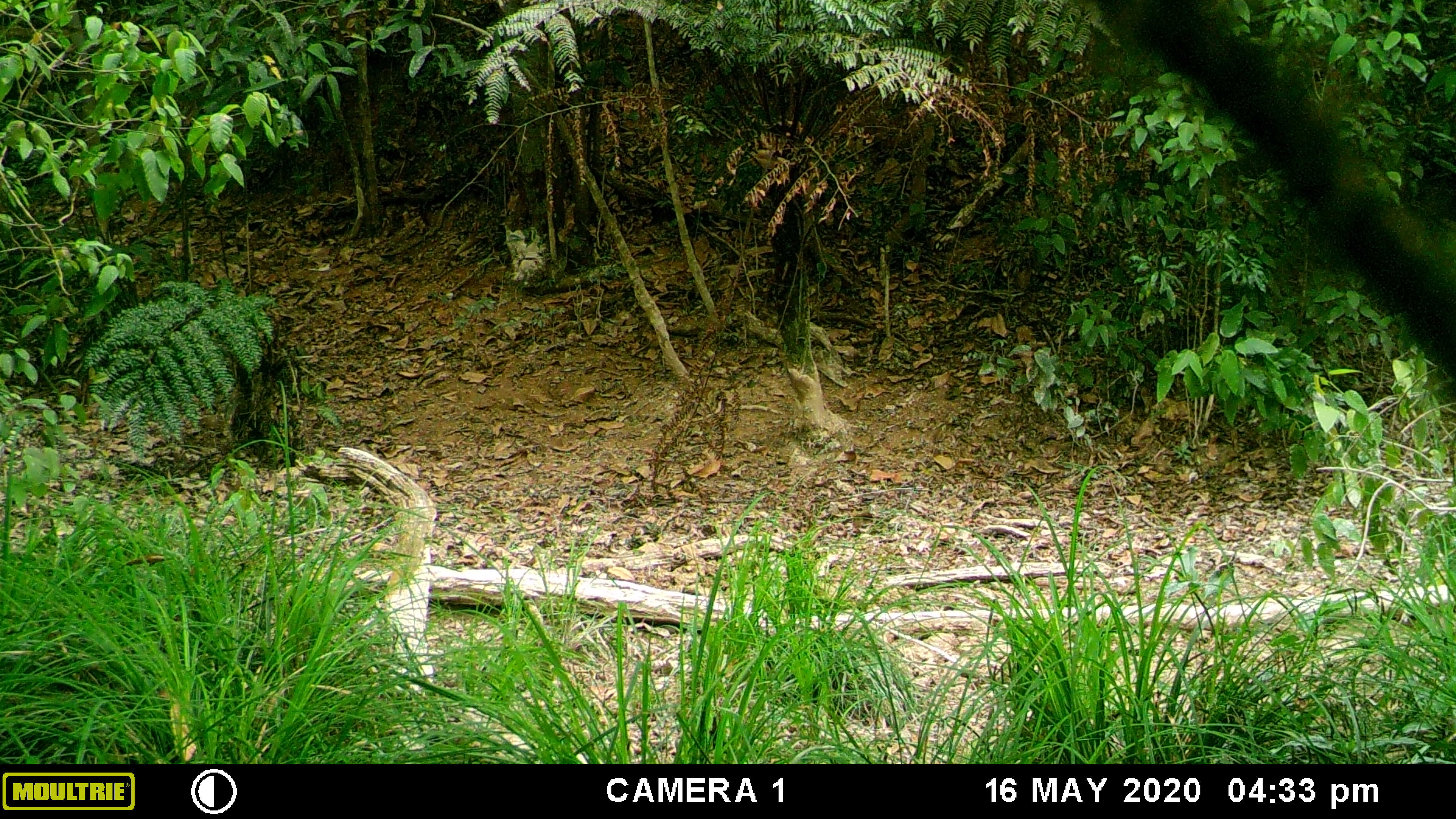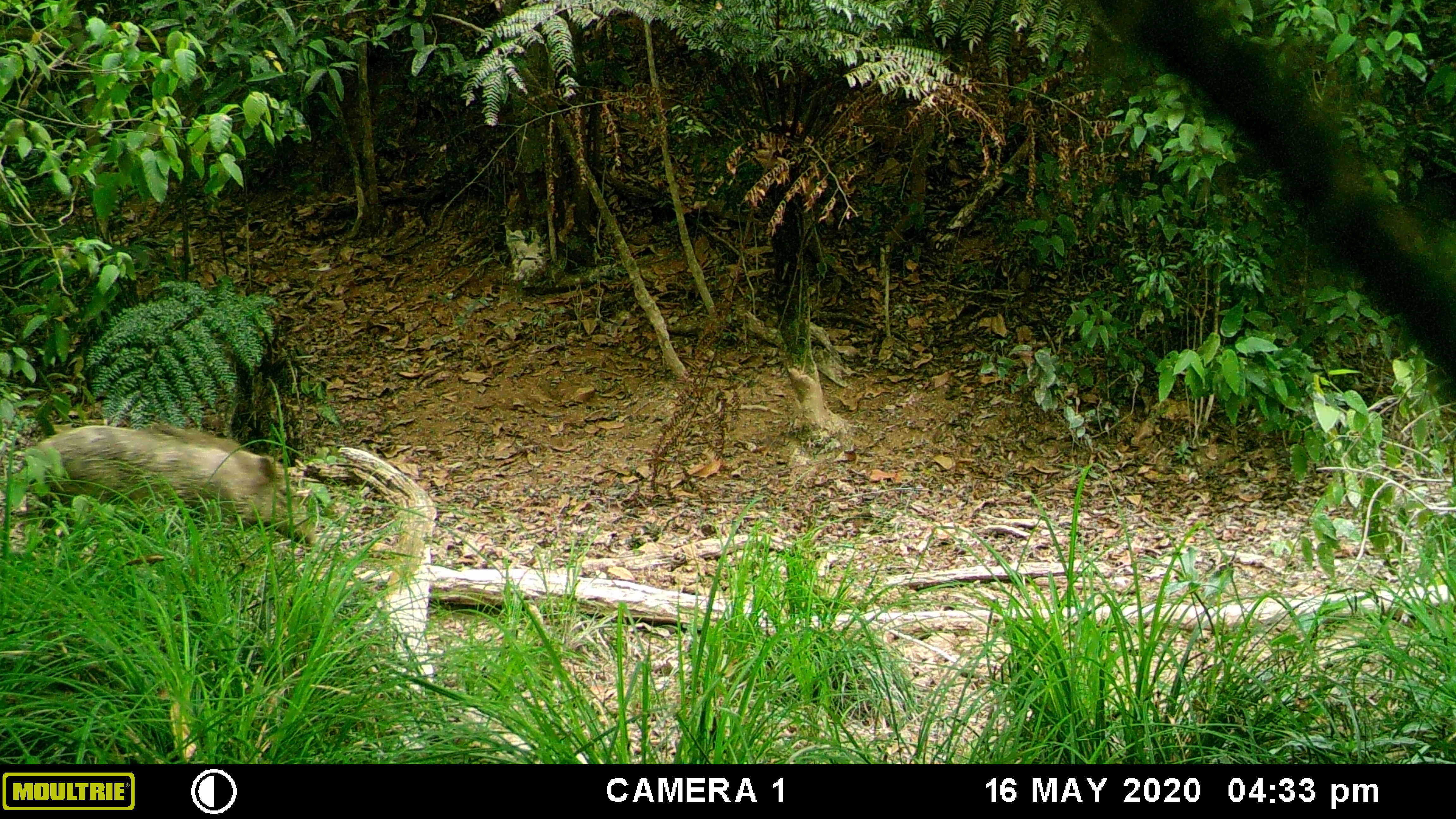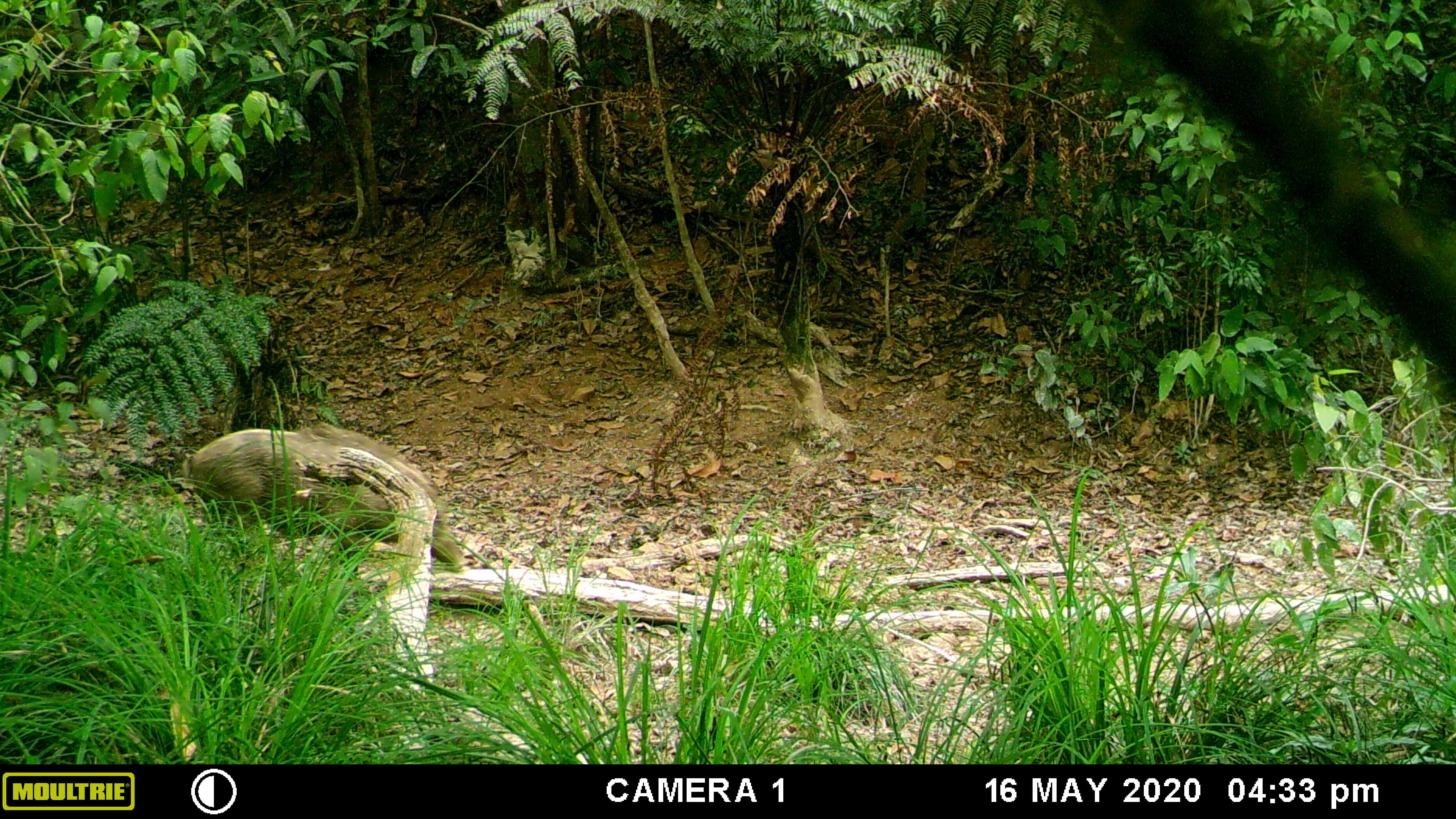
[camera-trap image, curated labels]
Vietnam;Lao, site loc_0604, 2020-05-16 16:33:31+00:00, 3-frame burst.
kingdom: Animalia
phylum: Chordata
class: Mammalia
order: Artiodactyla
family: Suidae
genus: Sus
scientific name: Sus scrofa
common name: eurasian wild pig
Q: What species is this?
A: Eurasian wild pig (Sus scrofa).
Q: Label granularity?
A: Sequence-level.